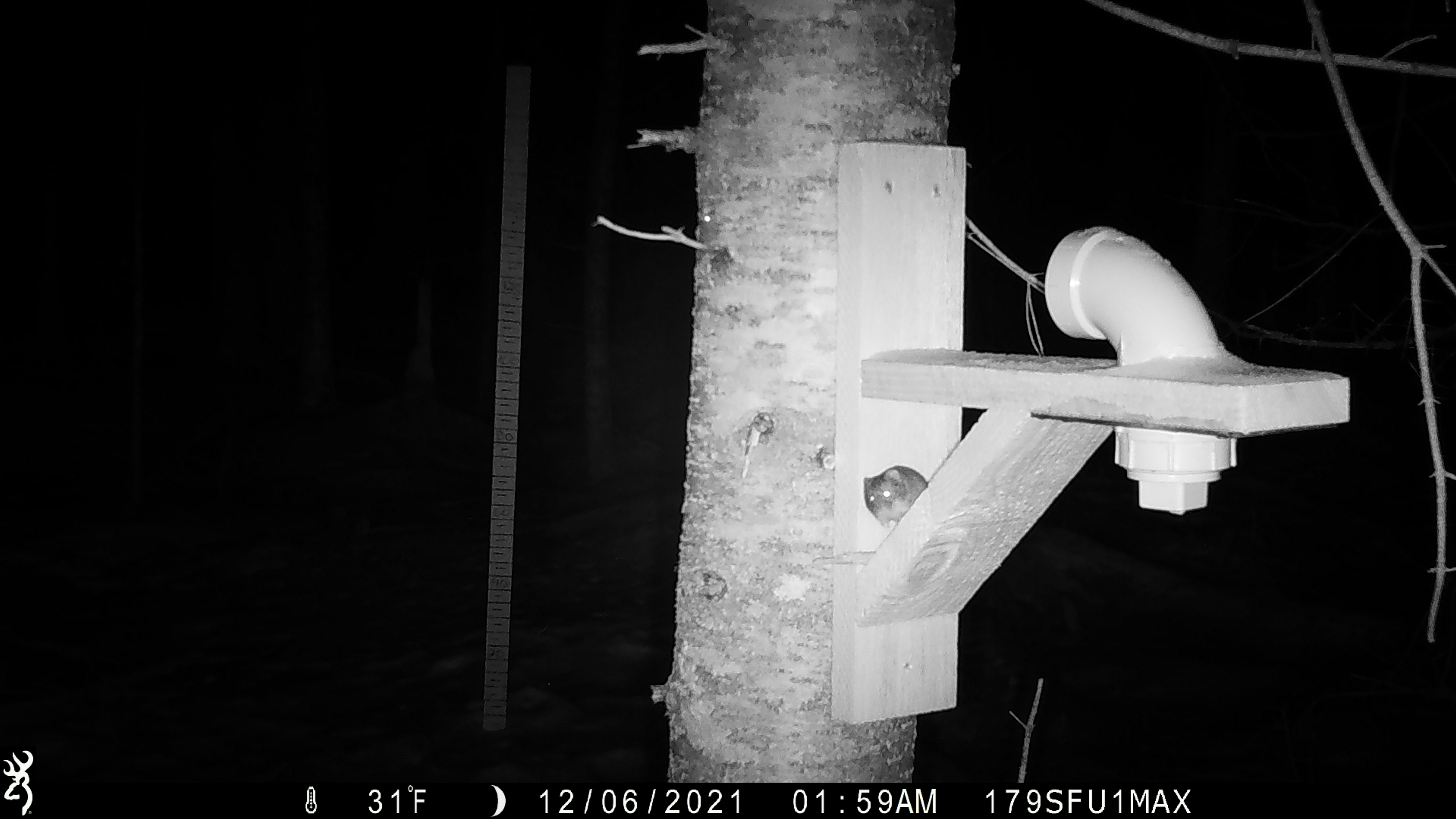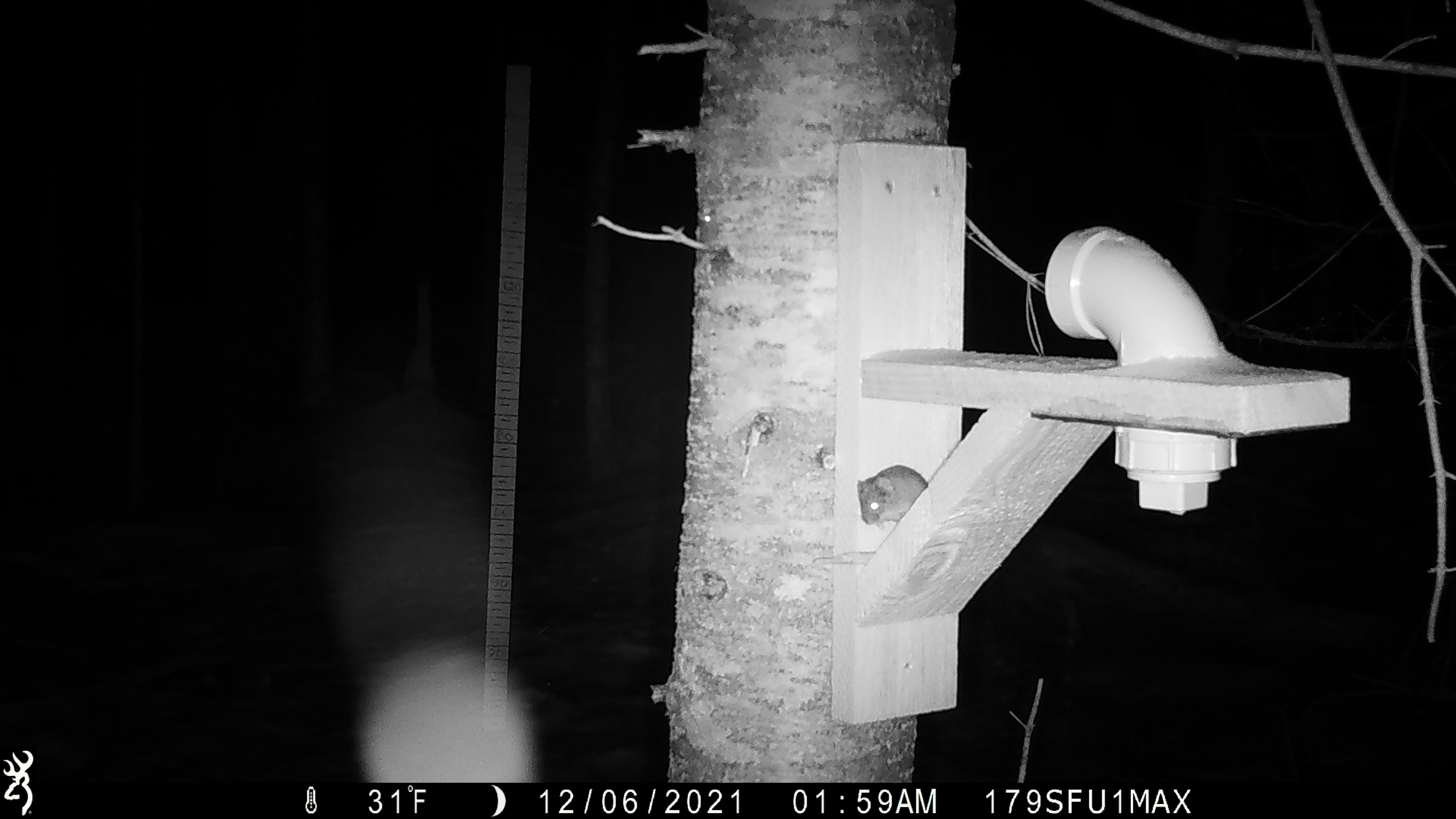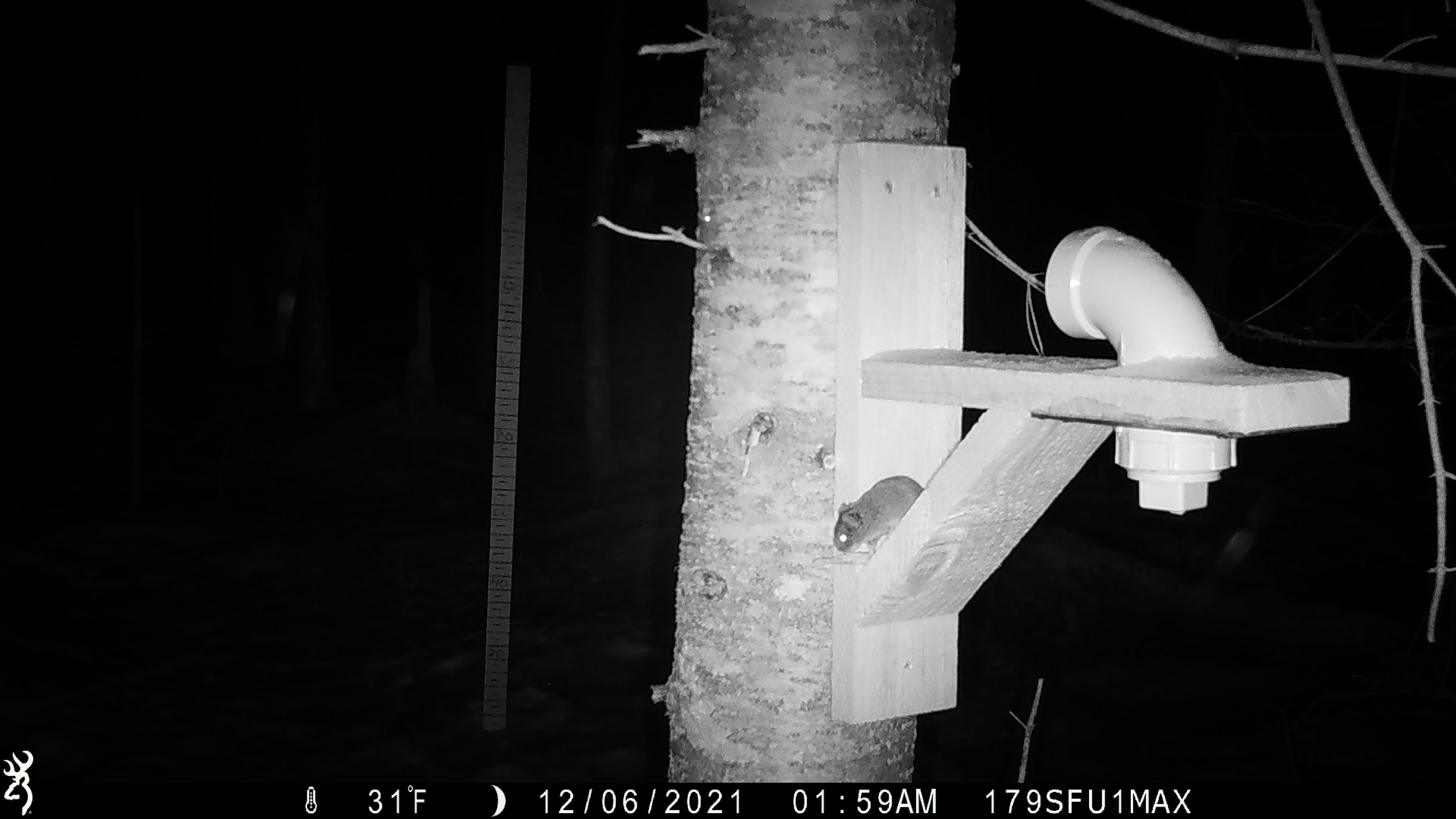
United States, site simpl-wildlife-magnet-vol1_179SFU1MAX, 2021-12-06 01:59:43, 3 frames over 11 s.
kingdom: Animalia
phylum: Chordata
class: Mammalia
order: Rodentia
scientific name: Rodentia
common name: mouse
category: mouse sp.